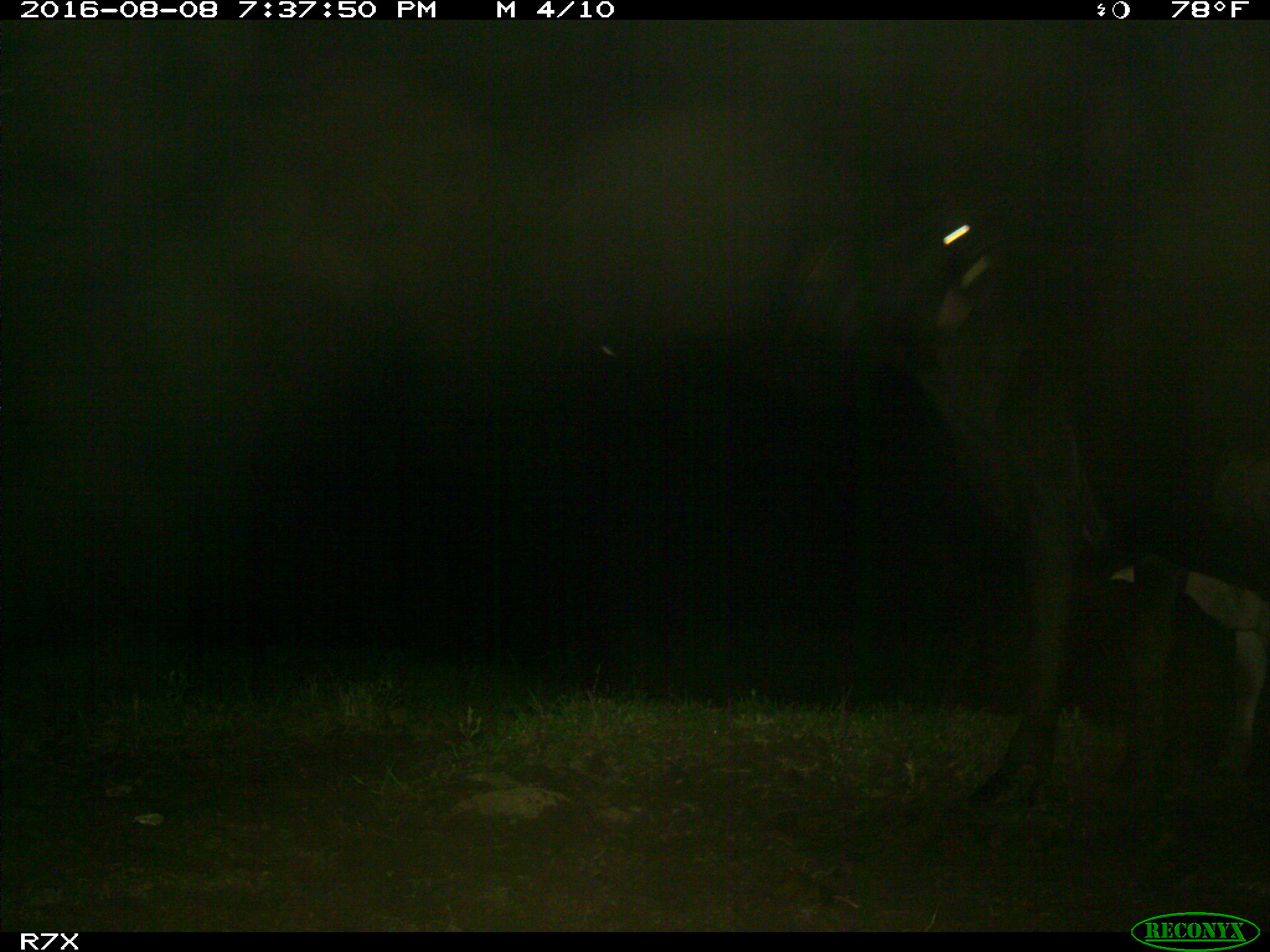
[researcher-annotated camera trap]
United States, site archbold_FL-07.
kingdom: Animalia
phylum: Chordata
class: Mammalia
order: Artiodactyla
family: Bovidae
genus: Bos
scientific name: Bos taurus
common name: domestic cow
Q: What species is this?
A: Bos taurus (domestic cow).